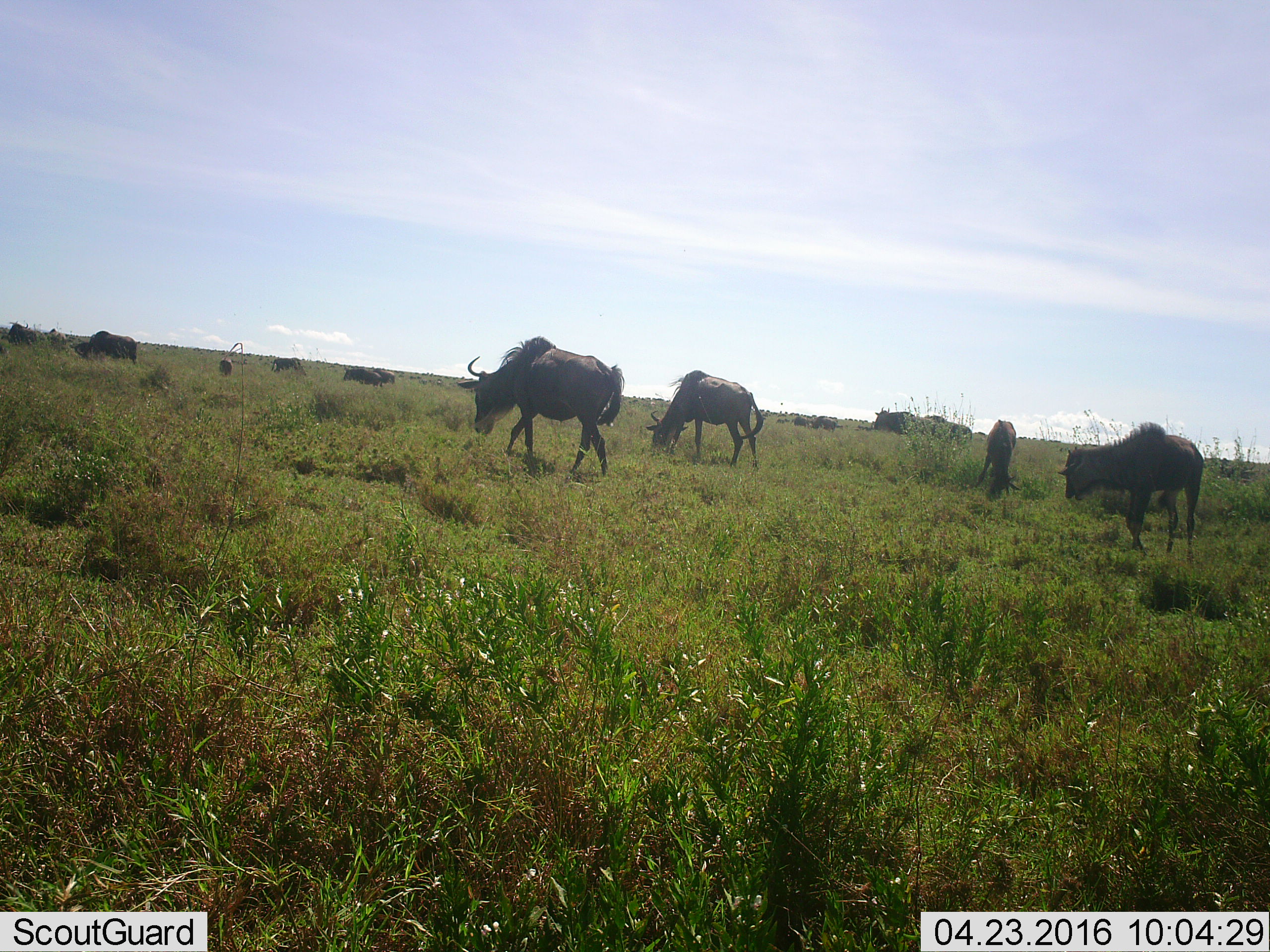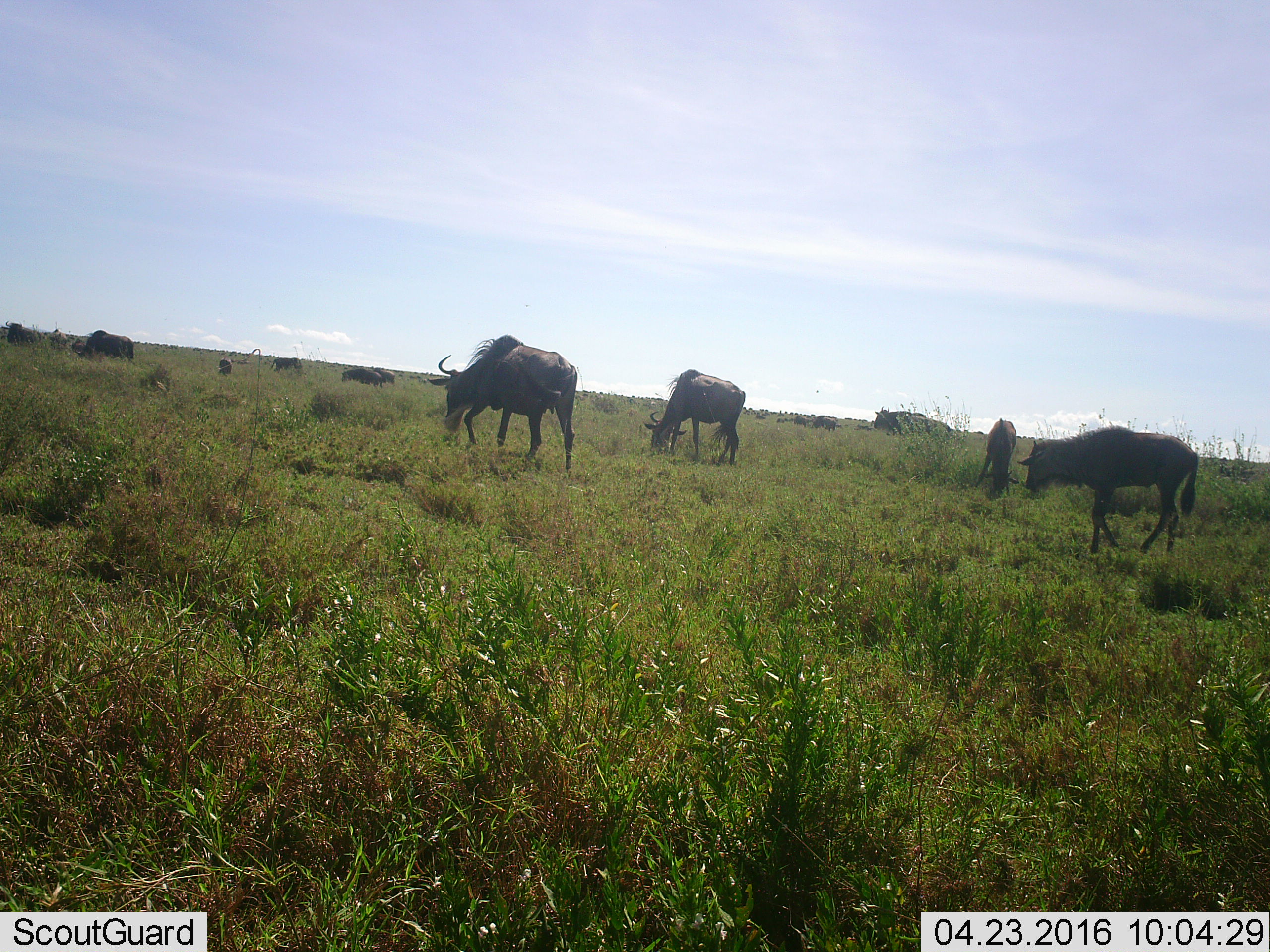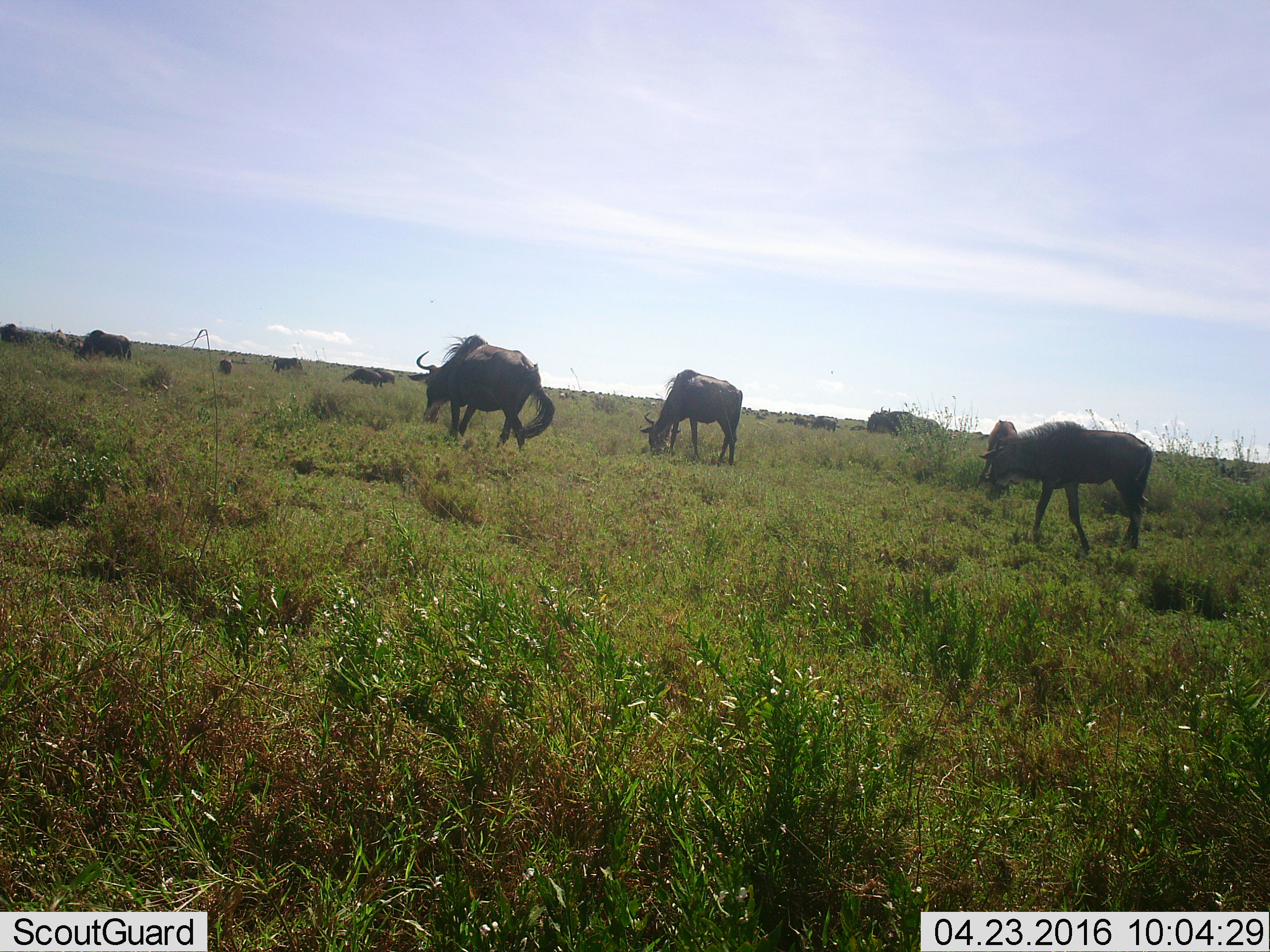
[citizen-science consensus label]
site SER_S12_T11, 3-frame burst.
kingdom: Animalia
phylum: Chordata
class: Mammalia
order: Artiodactyla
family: Bovidae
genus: Connochaetes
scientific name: Connochaetes taurinus taurinus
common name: blue wildebeest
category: wildebeestblue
Wildebeestblue (blue wildebeest) (Connochaetes taurinus taurinus), count 11-50. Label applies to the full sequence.